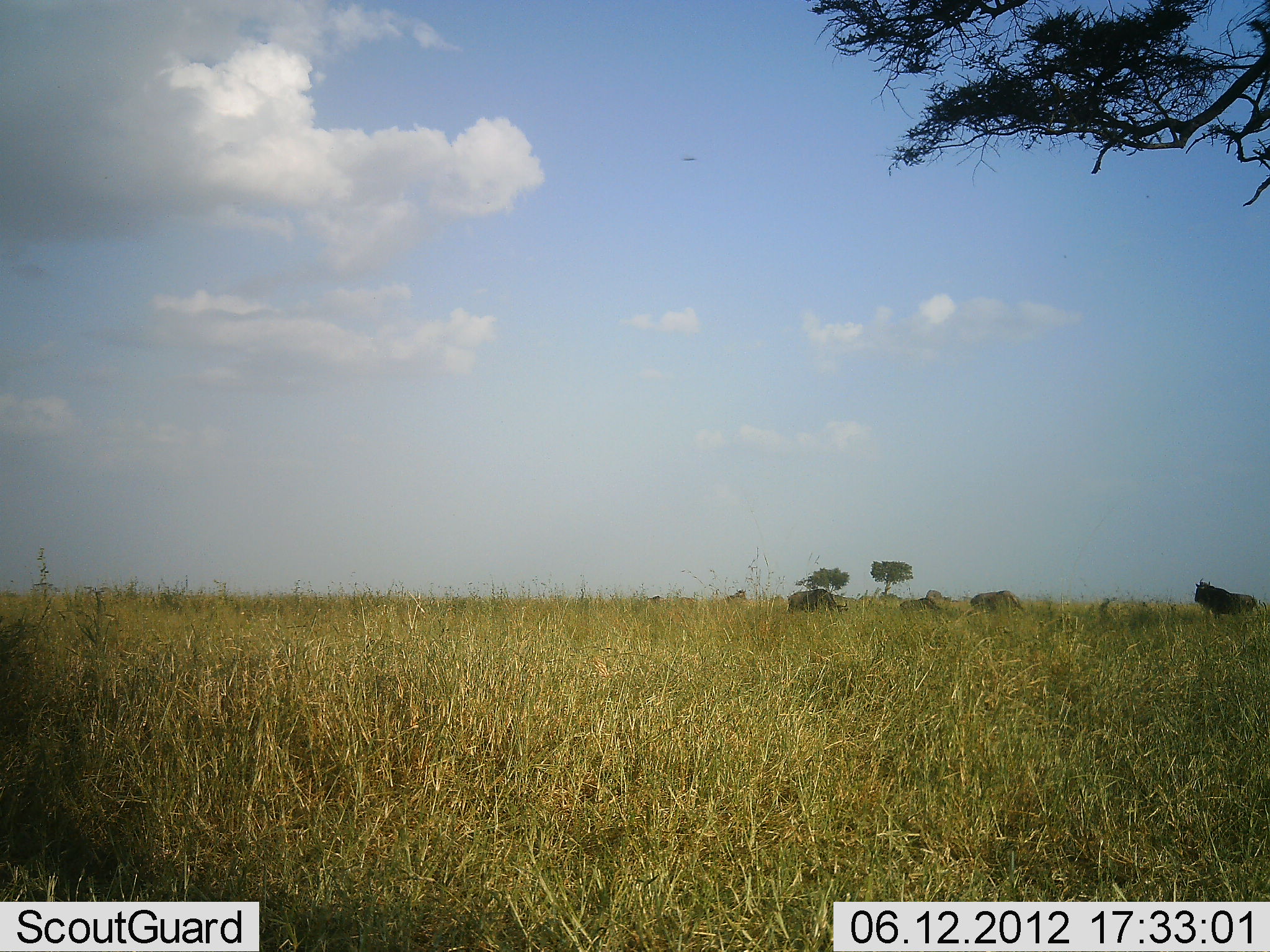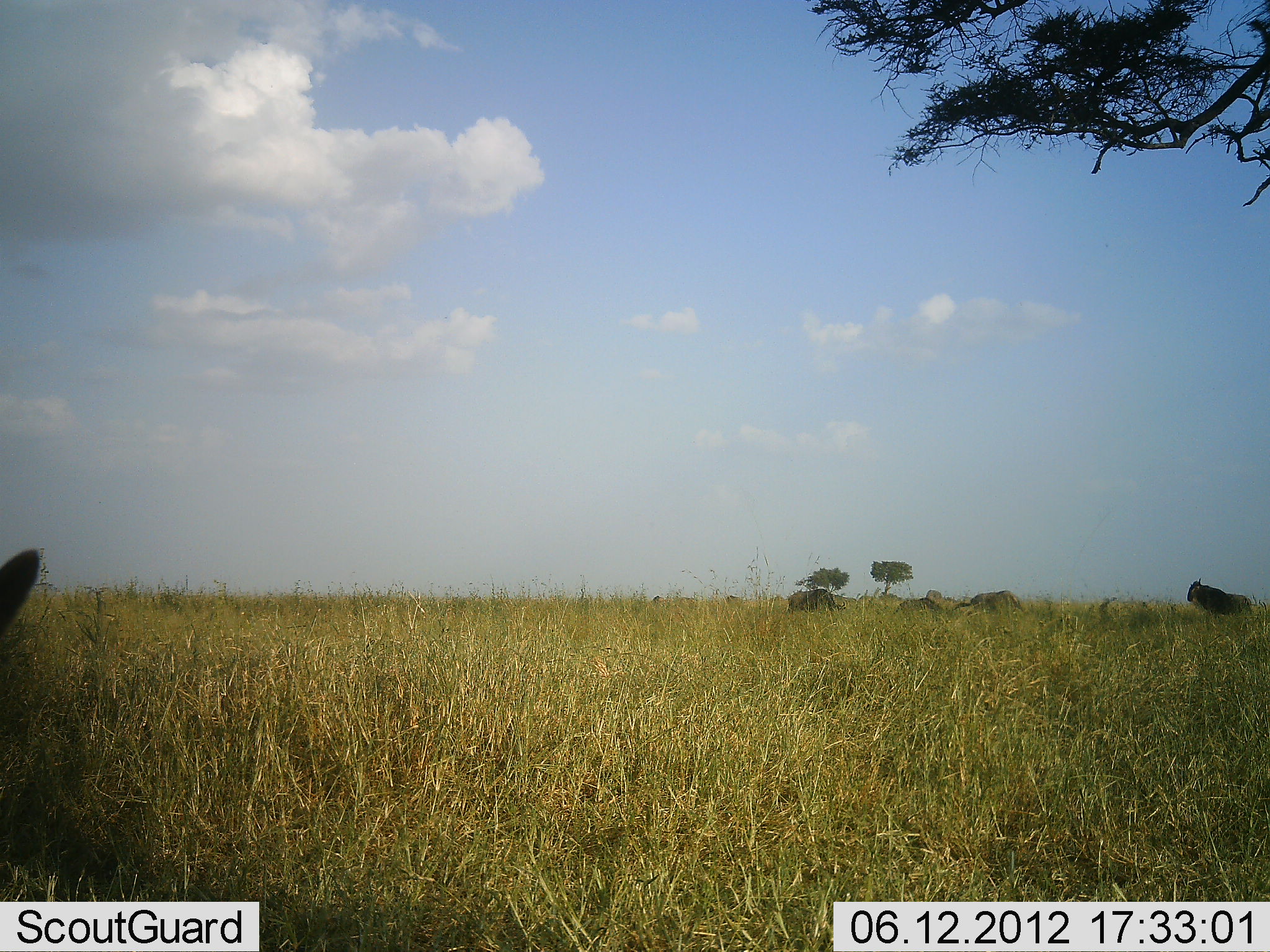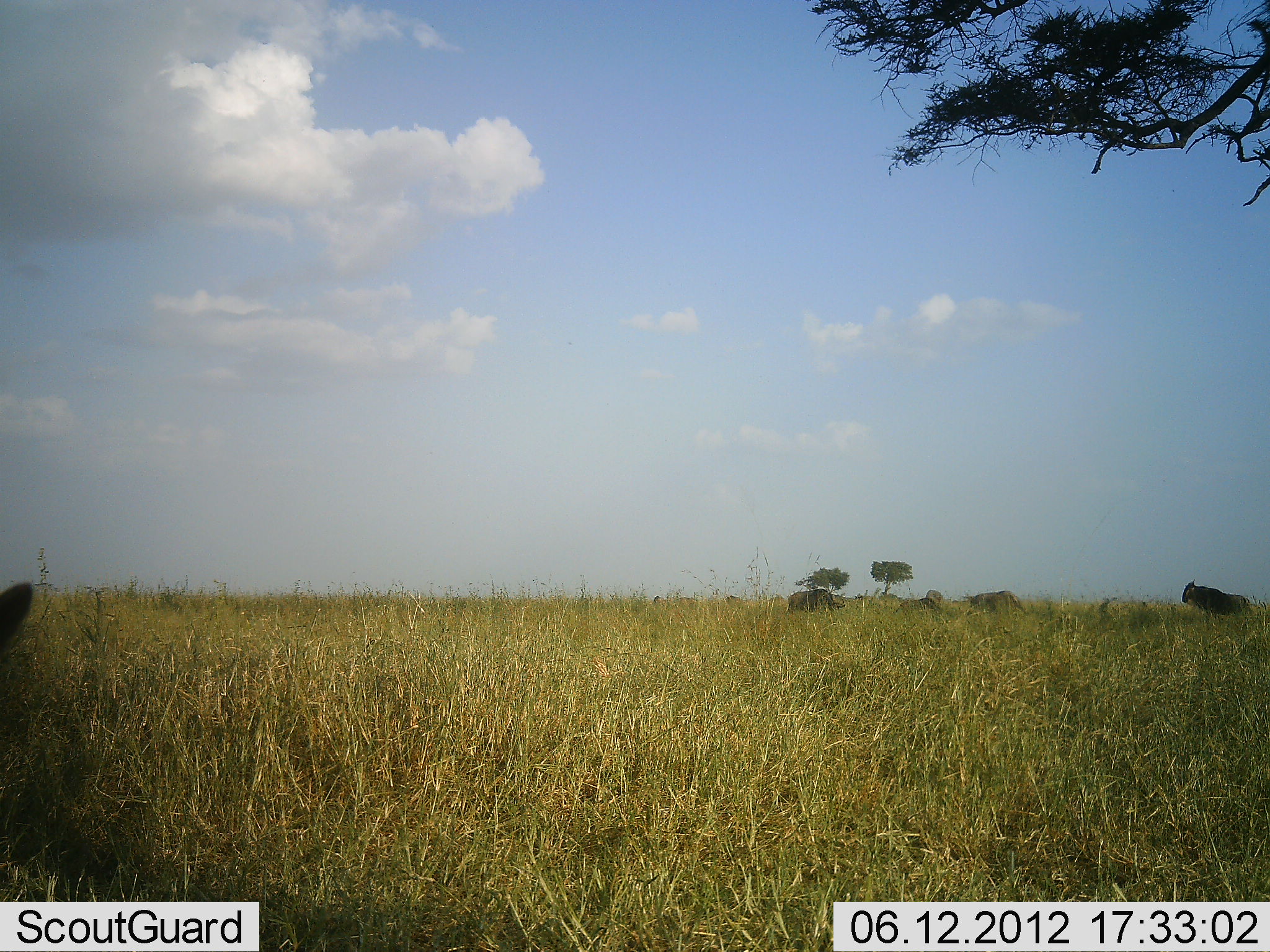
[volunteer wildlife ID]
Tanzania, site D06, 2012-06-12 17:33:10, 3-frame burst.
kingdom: Animalia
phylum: Chordata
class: Mammalia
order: Artiodactyla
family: Bovidae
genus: Connochaetes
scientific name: Connochaetes taurinus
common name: blue wildebeest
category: wildebeest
Wildebeest (blue wildebeest) (Connochaetes taurinus), count 6. Behavior (volunteer vote fractions): standing 58%, resting 50%, moving 58%, interacting 8%. Young present (vote fraction): 0%. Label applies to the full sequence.